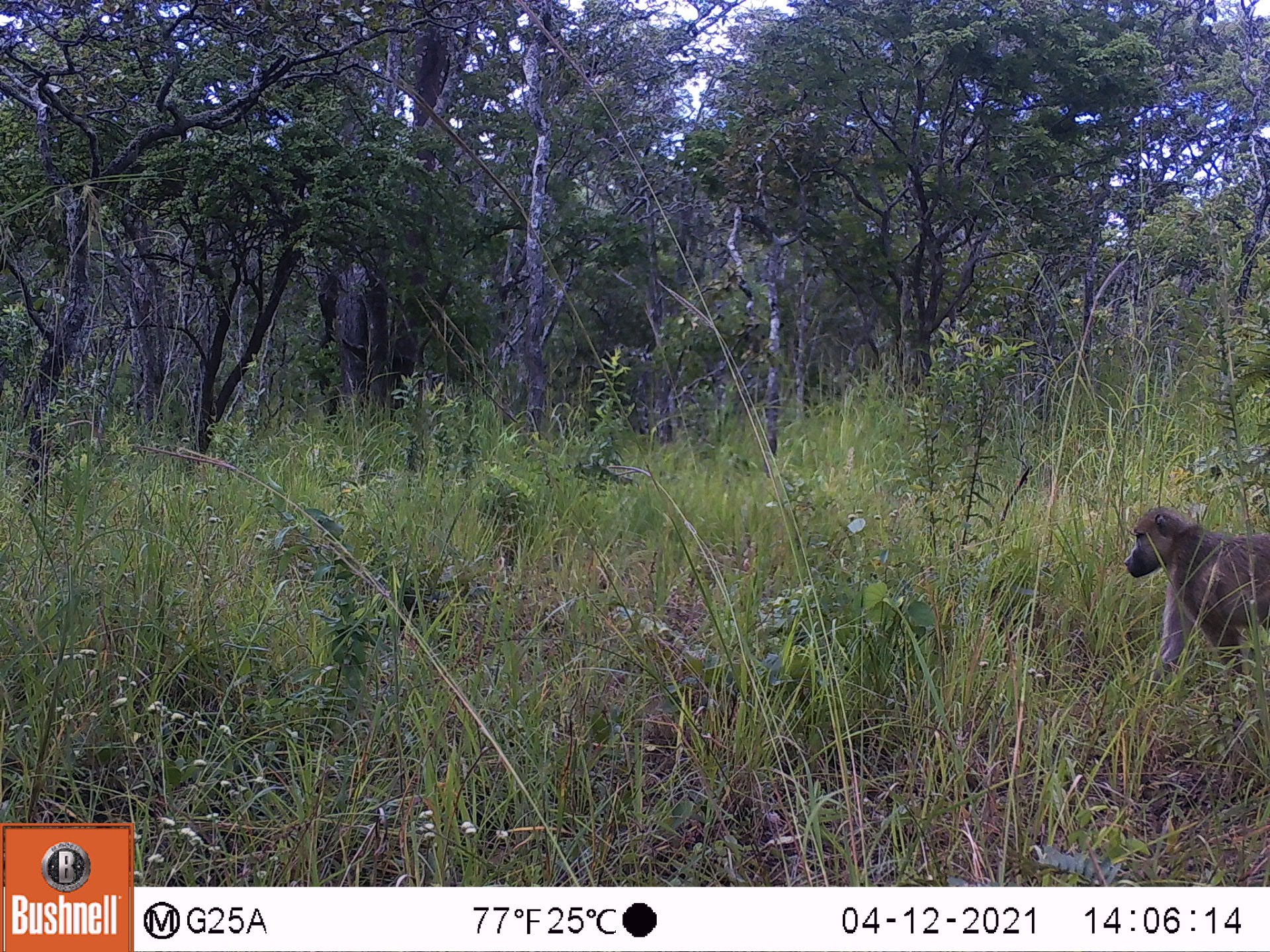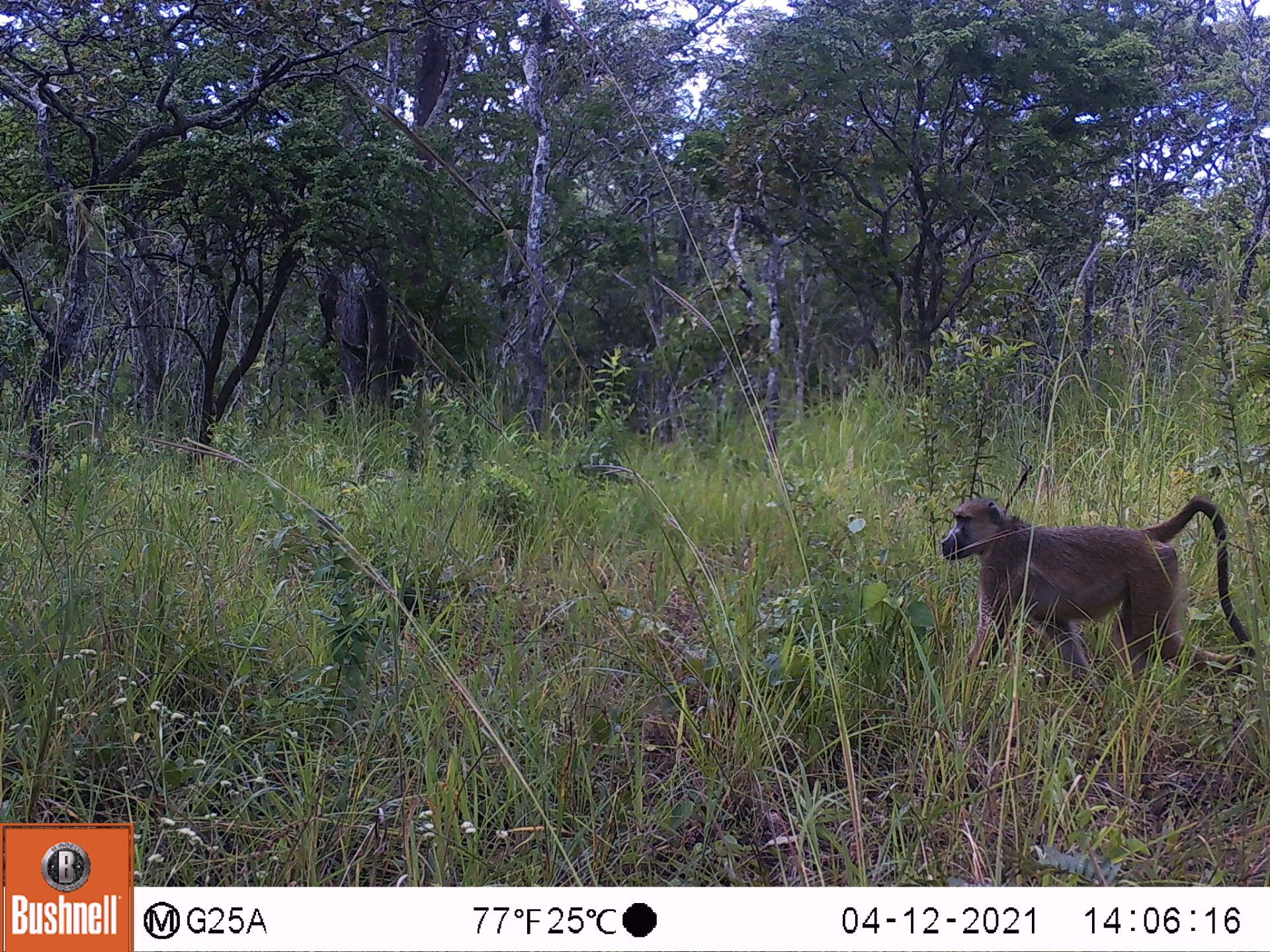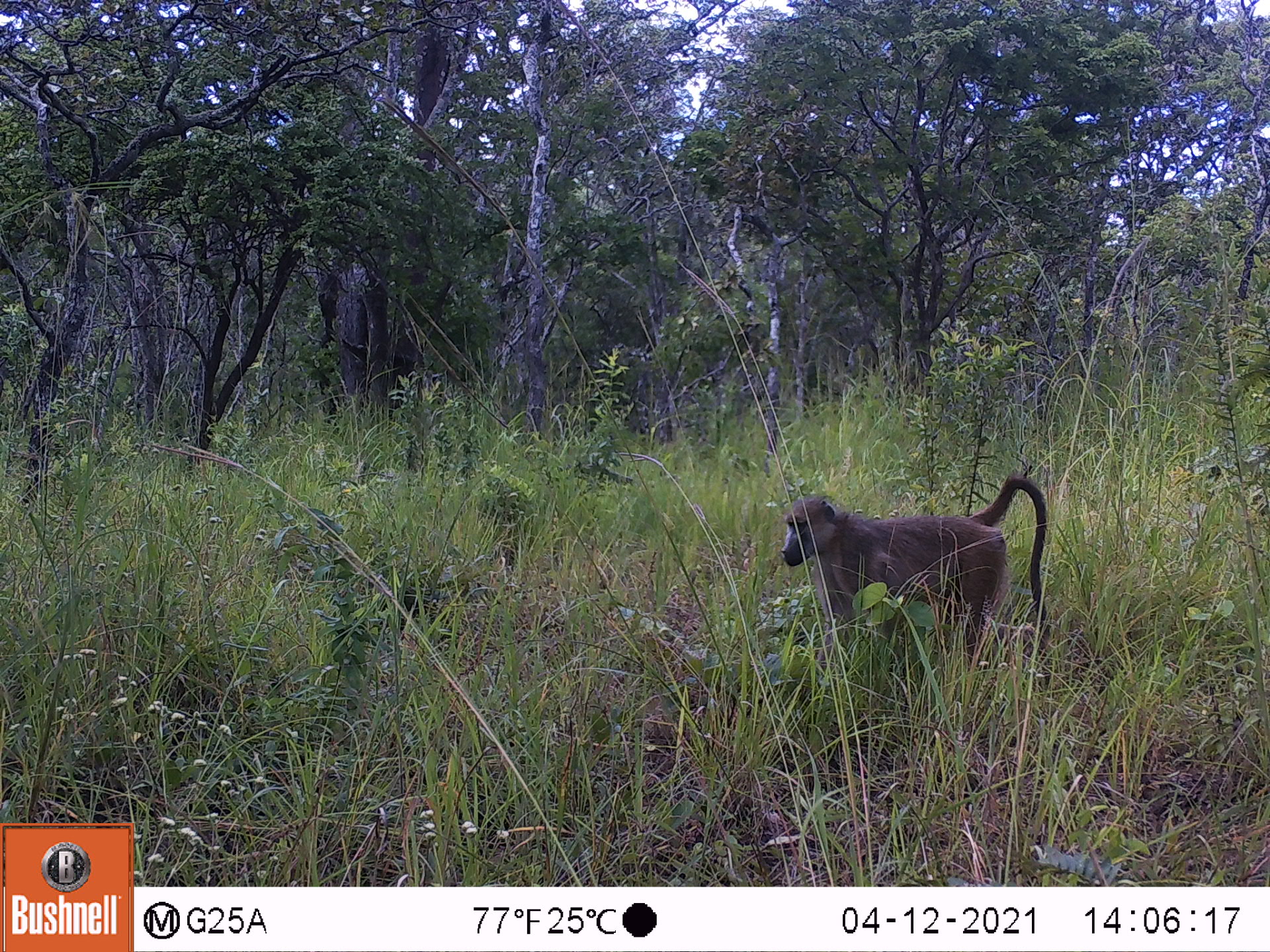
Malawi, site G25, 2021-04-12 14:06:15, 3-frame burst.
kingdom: Animalia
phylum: Chordata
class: Mammalia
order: Primates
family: Cercopithecidae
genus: Papio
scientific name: Papio cynocephalus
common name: yellow baboon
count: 1